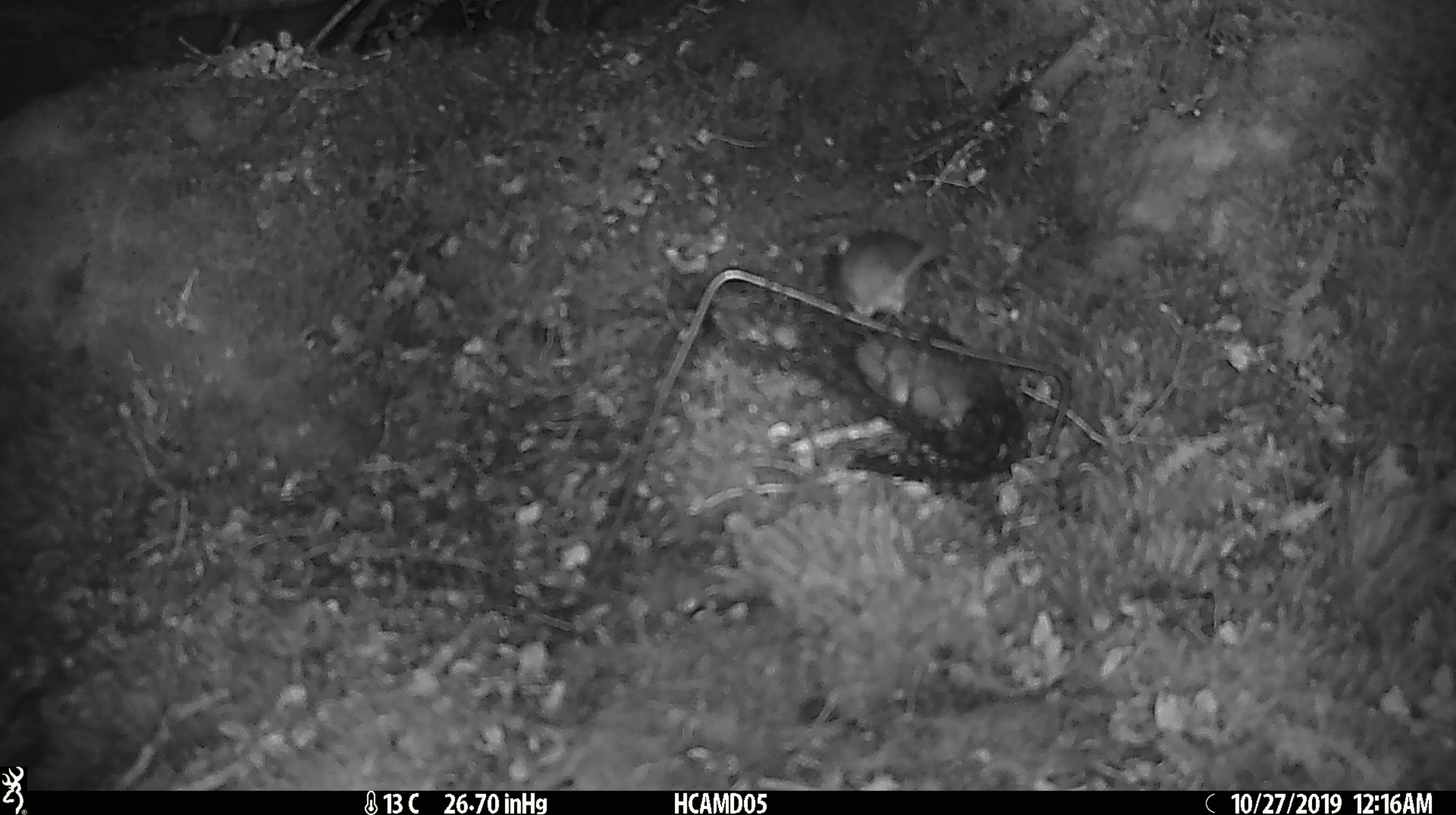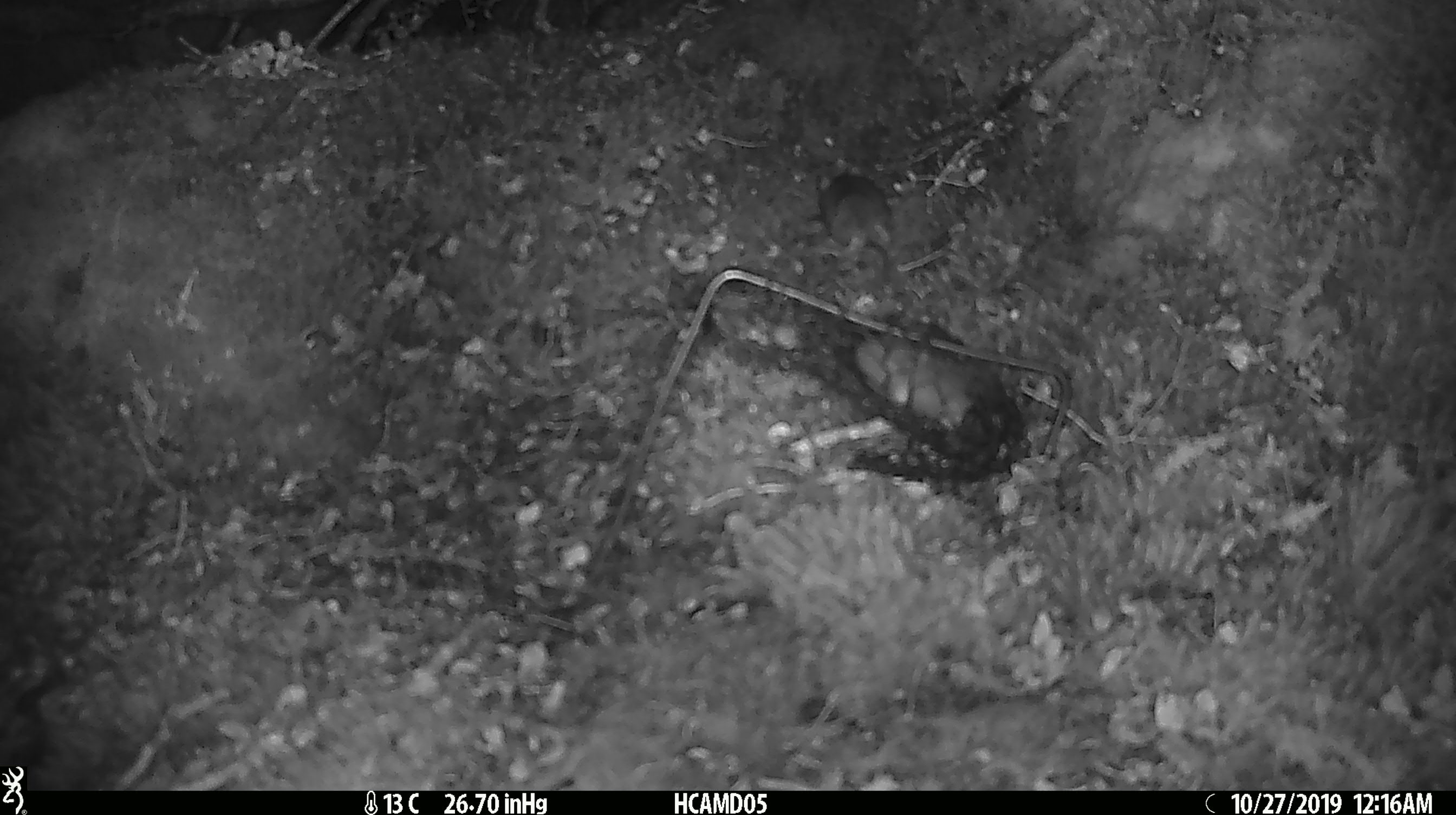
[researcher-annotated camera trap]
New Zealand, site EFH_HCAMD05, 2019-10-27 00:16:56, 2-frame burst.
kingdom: Animalia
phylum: Chordata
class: Mammalia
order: Rodentia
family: Muridae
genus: Mus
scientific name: Mus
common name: mouse